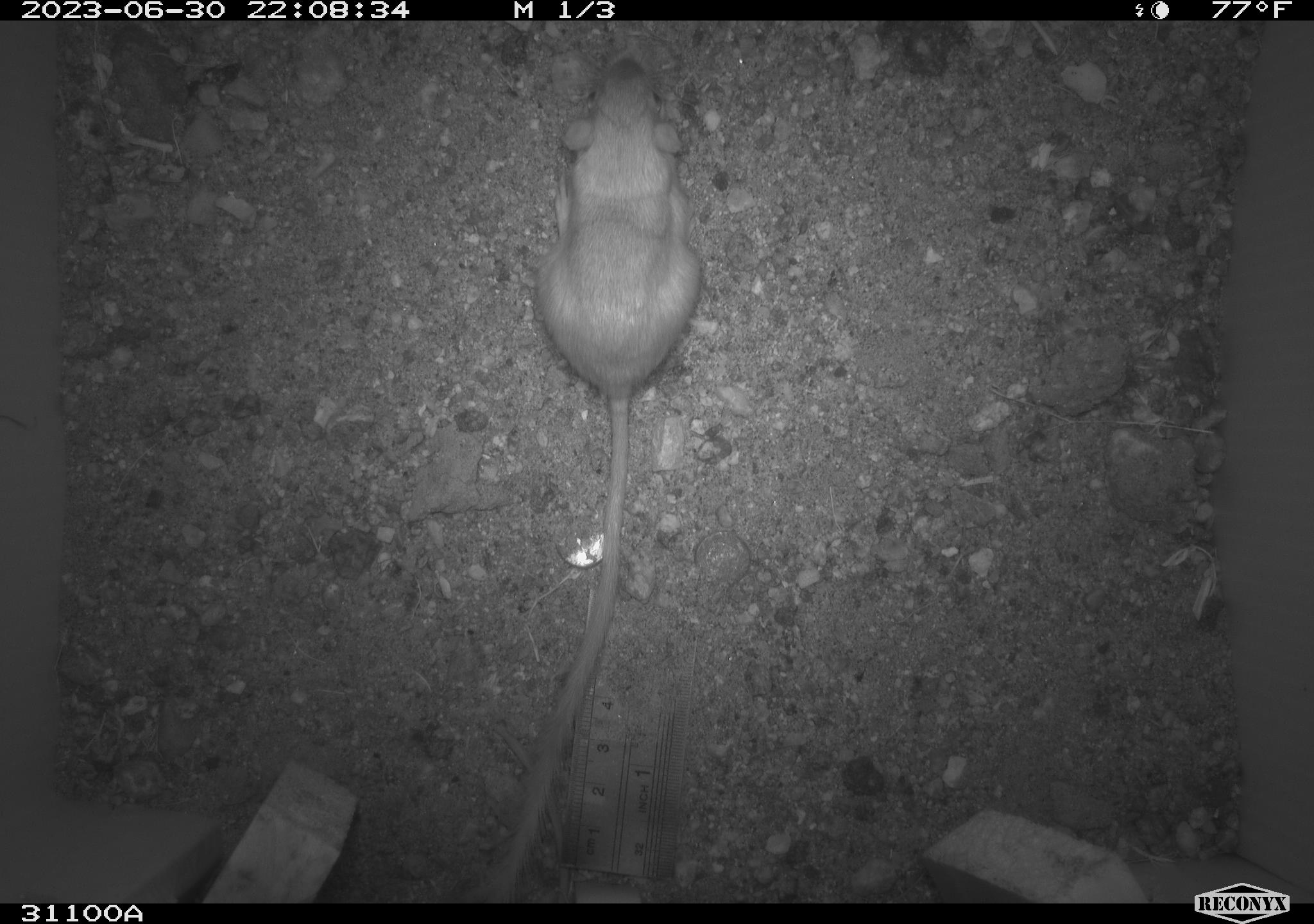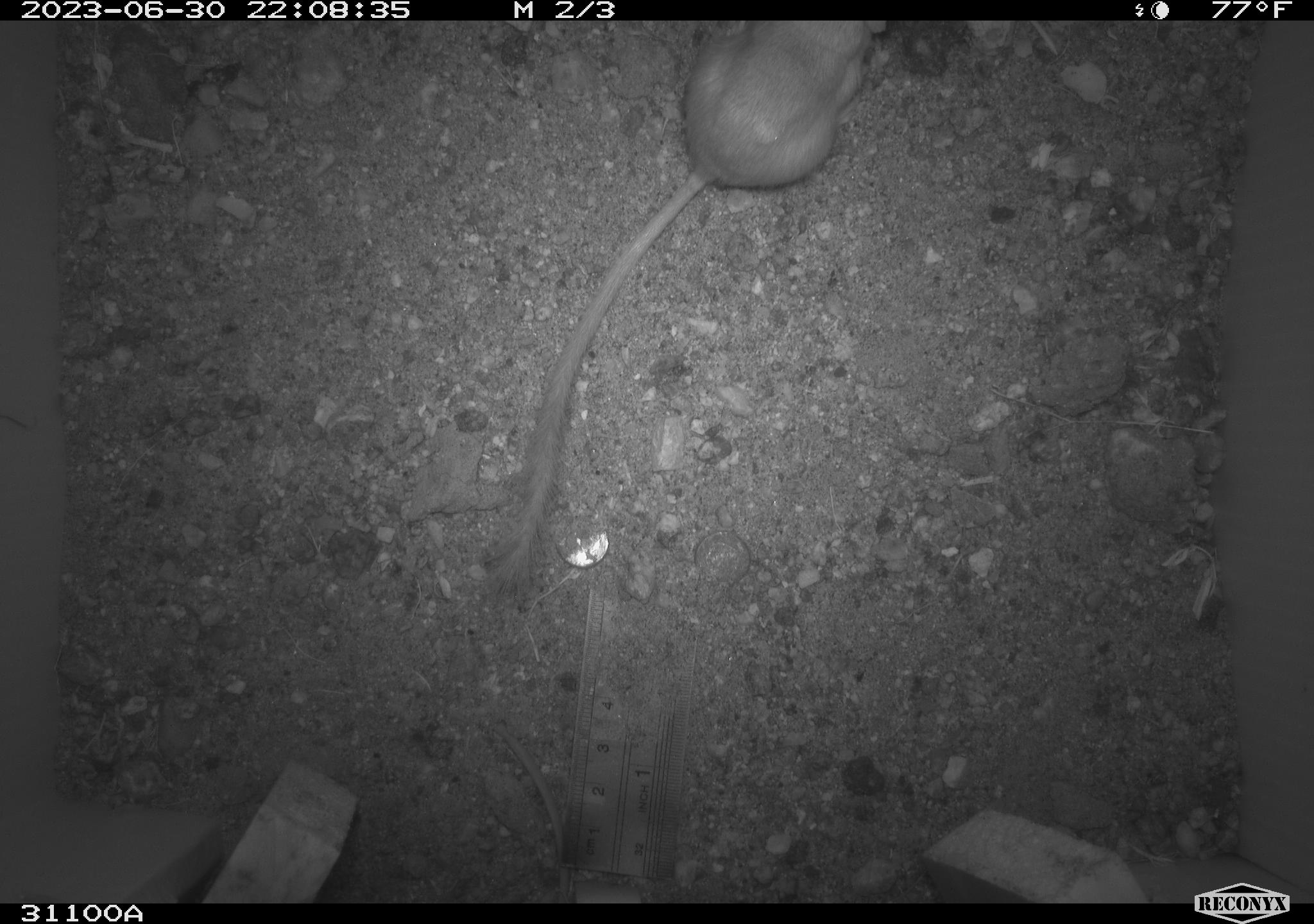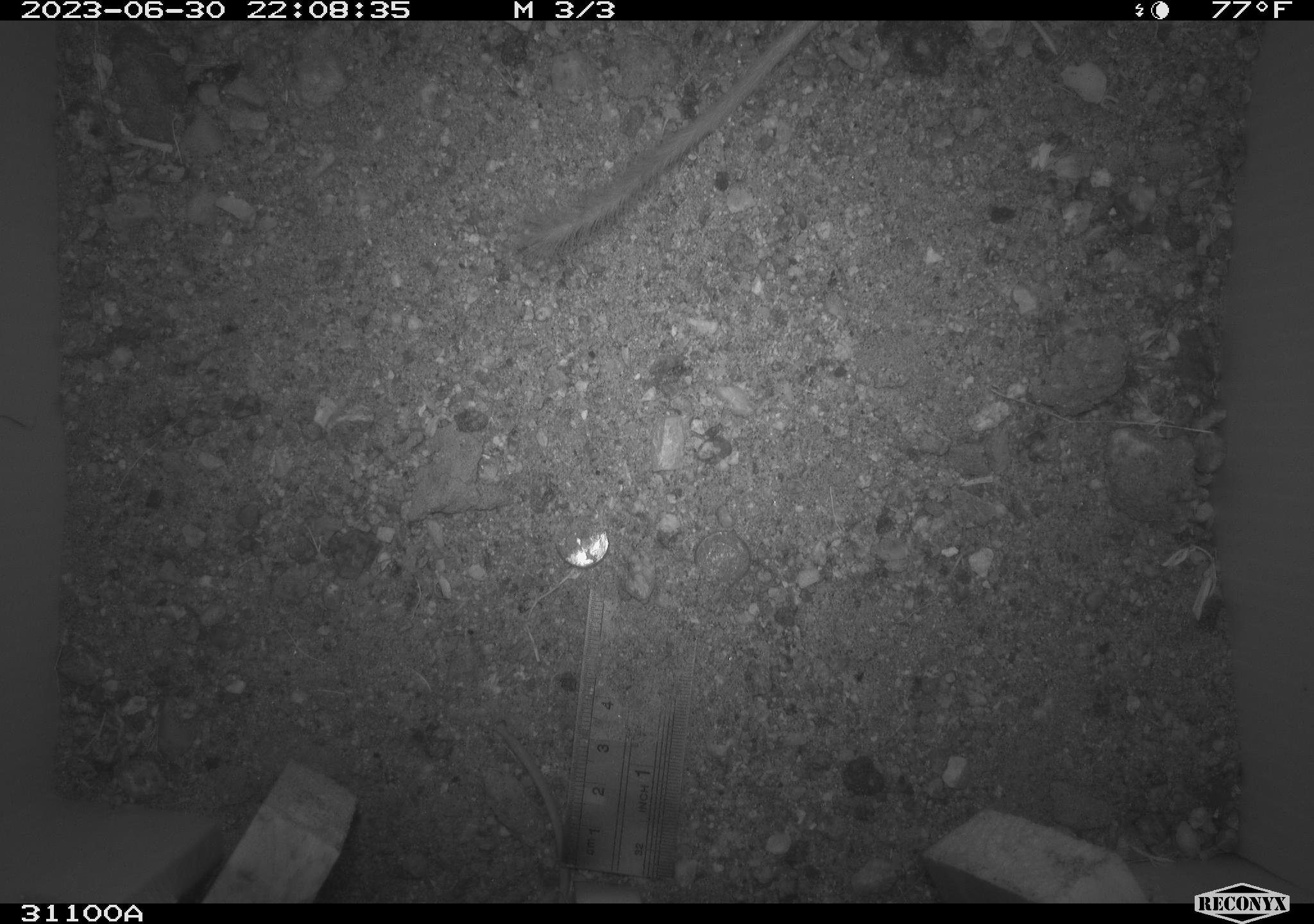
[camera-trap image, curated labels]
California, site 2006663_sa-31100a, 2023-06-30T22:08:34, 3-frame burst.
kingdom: Animalia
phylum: Chordata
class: Mammalia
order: Rodentia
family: Heteromyidae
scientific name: Heteromyidae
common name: kangaroo rats and pocket mice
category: heteromyidae family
Heteromyidae family (kangaroo rats and pocket mice) (Heteromyidae).